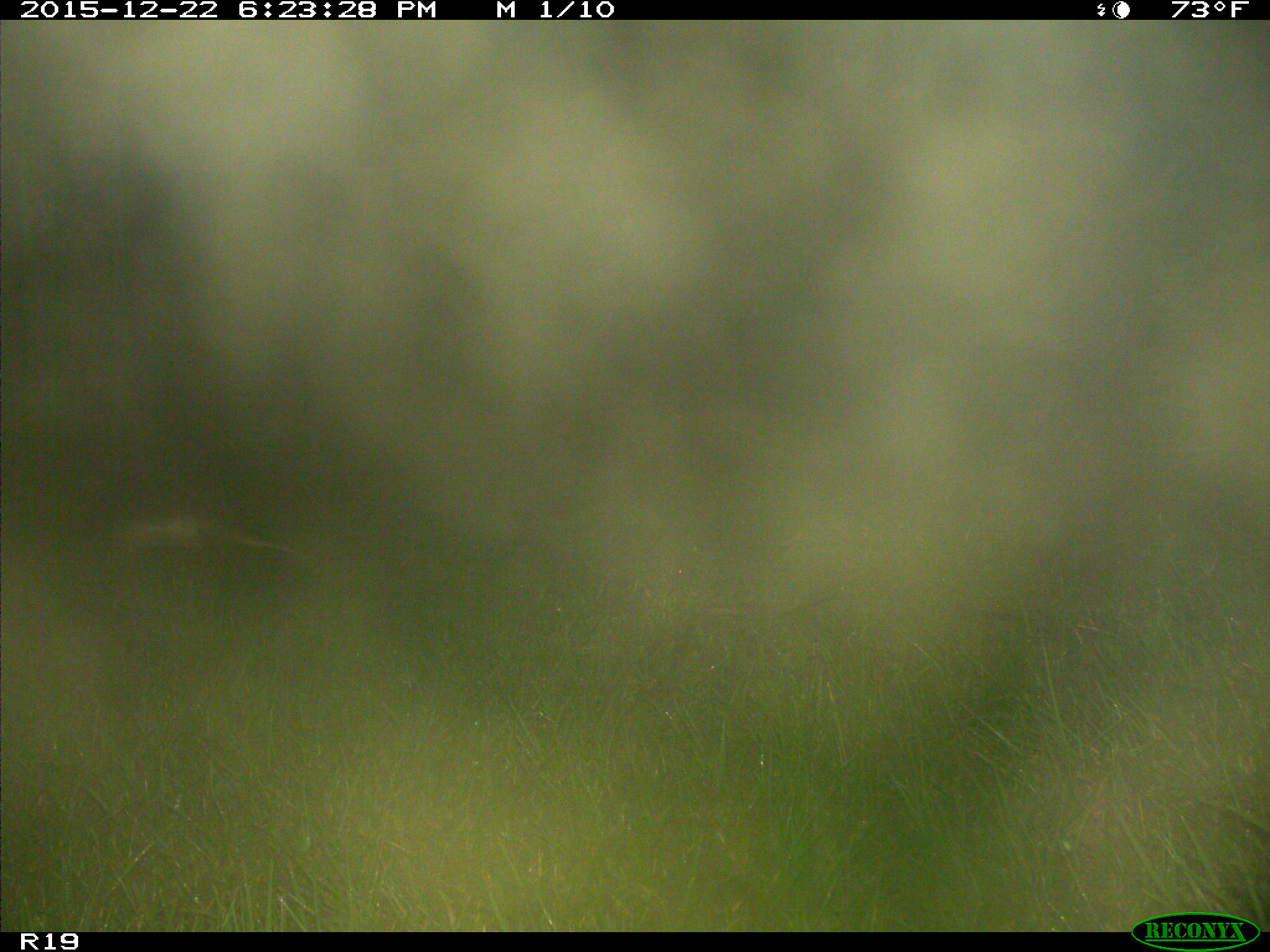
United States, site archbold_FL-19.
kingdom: Animalia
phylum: Chordata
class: Mammalia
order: Cingulata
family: Dasypodidae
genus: Dasypus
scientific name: Dasypus novemcinctus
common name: nine-banded armadillo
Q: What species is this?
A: Dasypus novemcinctus (nine-banded armadillo).